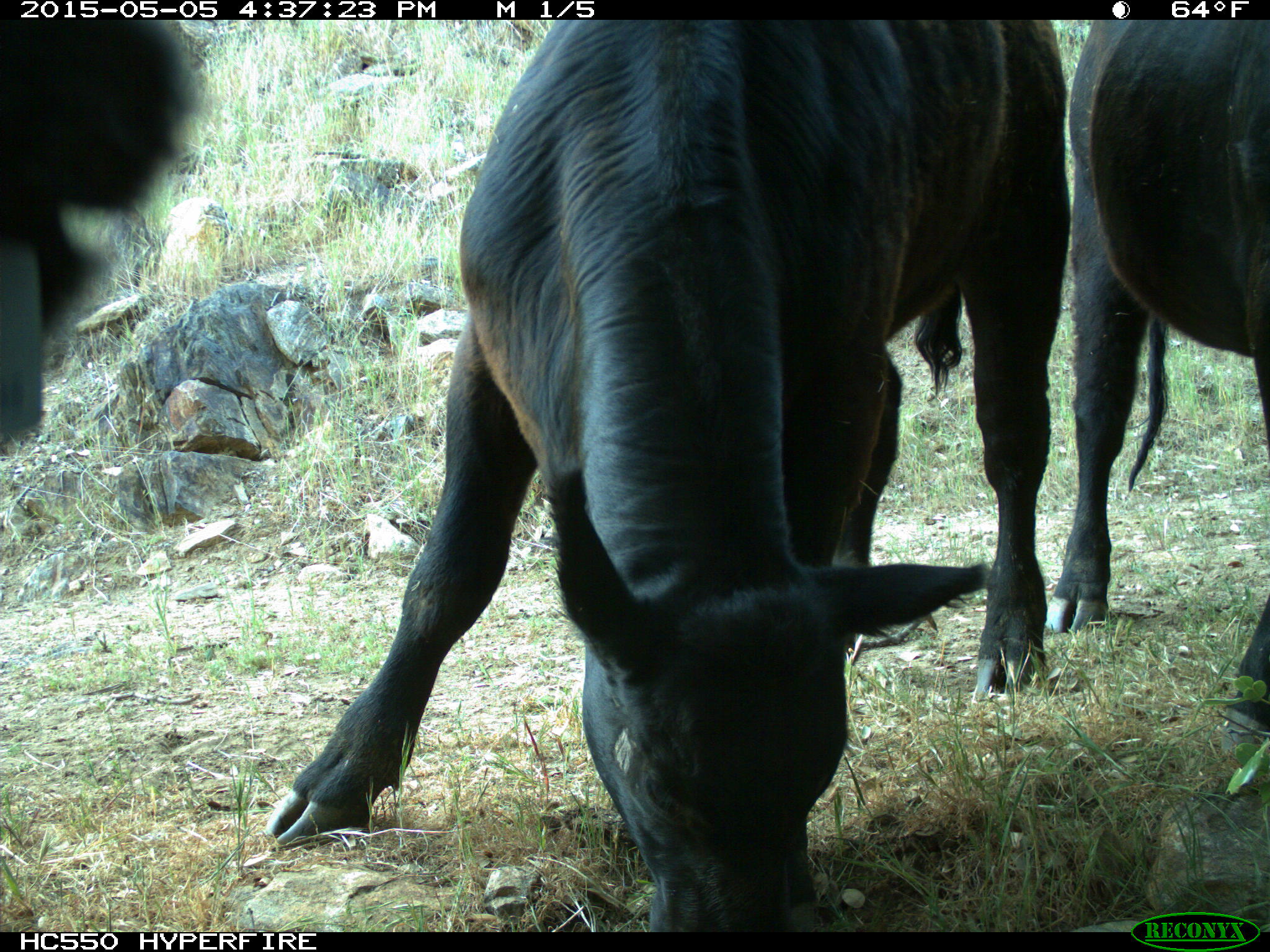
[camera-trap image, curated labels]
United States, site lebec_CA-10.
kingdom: Animalia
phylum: Chordata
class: Mammalia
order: Artiodactyla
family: Bovidae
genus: Bos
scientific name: Bos taurus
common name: domestic cow